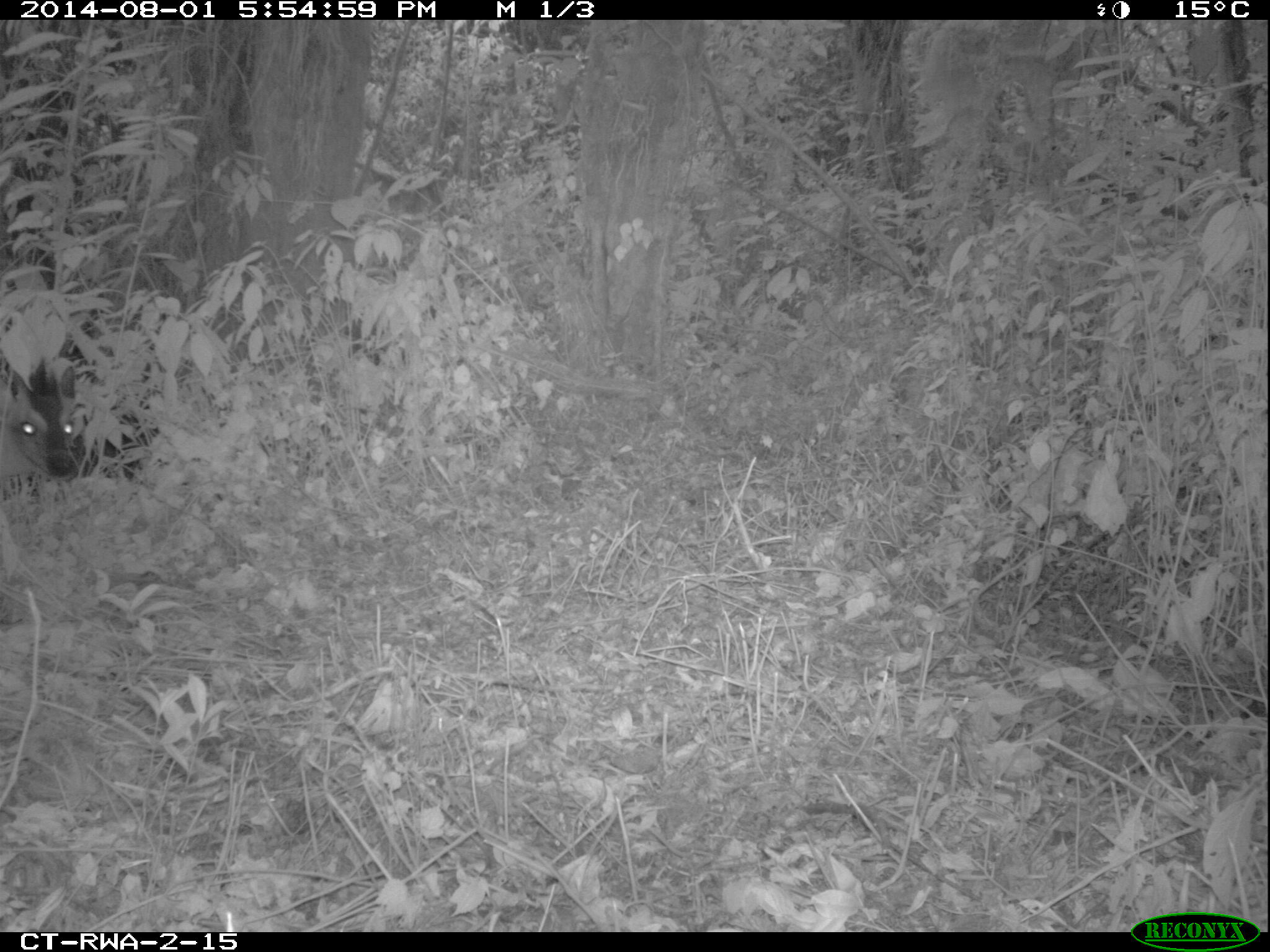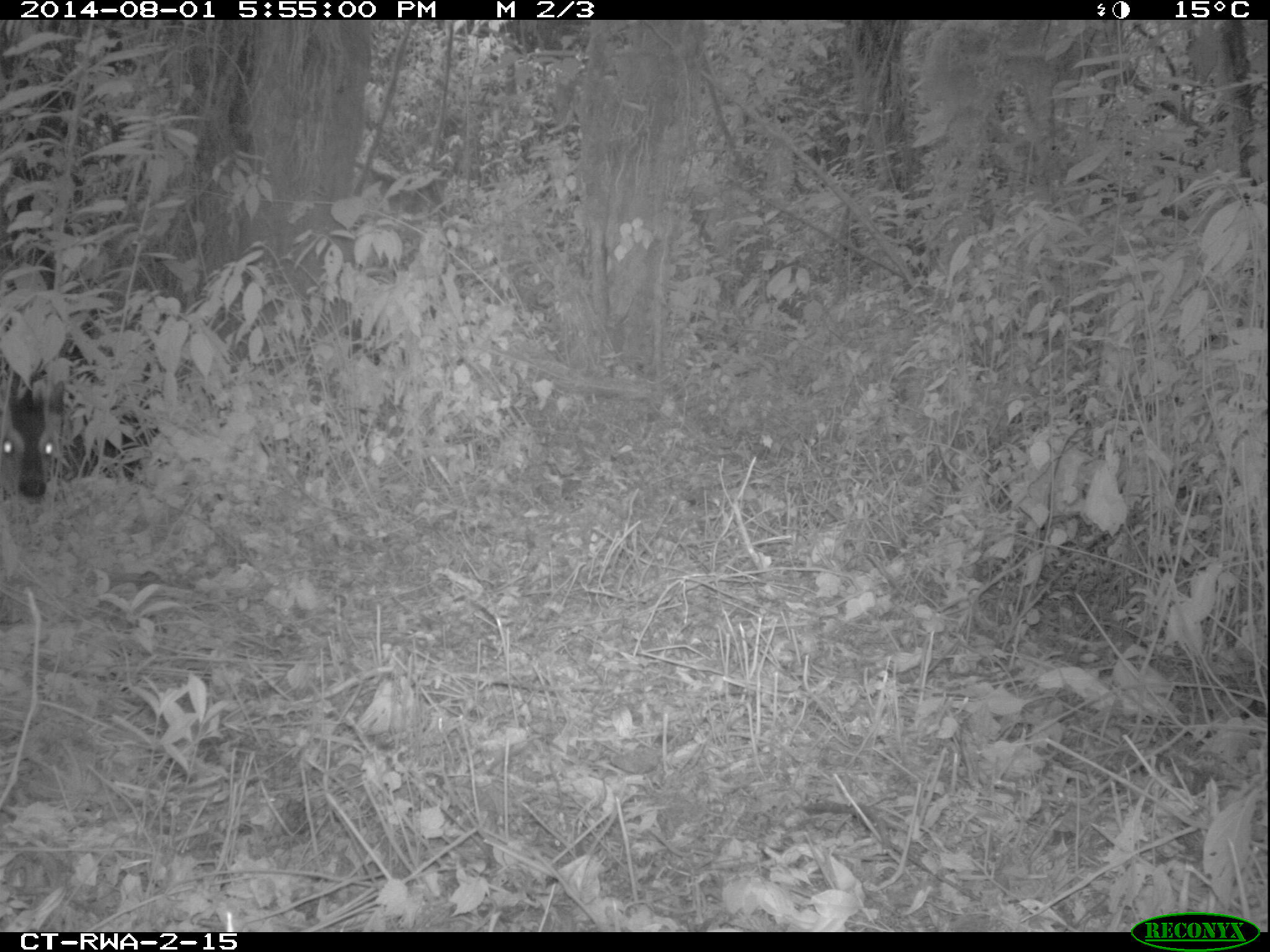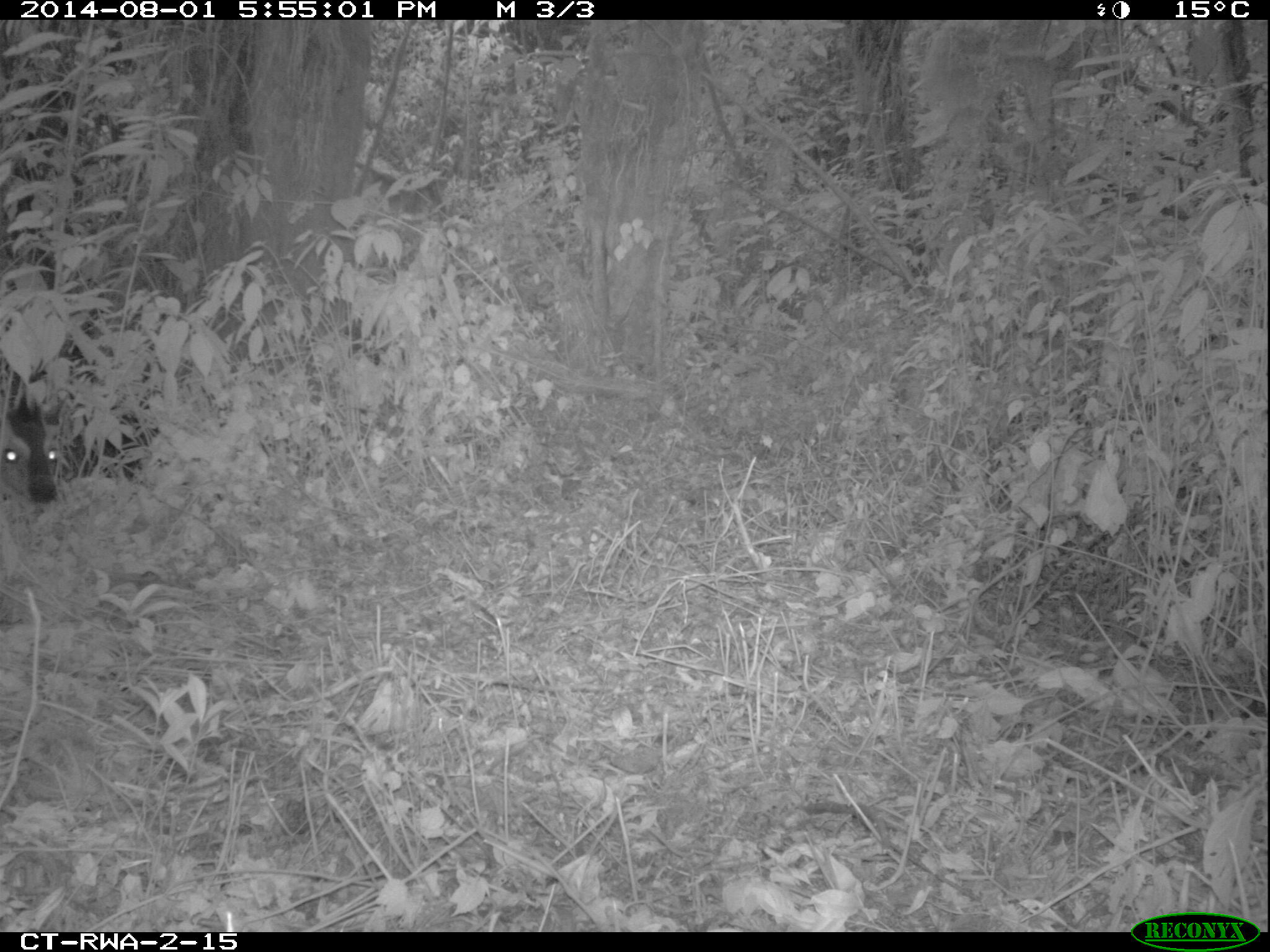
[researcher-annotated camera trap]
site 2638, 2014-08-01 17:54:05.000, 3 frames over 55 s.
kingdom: Animalia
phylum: Chordata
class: Mammalia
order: Artiodactyla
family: Bovidae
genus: Cephalophus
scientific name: Cephalophus nigrifrons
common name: black-fronted duiker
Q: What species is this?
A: Cephalophus nigrifrons (black-fronted duiker).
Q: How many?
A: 1.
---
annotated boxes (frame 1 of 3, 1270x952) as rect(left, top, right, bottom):
cephalophus nigrifrons: rect(0, 358, 80, 483)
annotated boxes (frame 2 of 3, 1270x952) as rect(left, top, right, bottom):
cephalophus nigrifrons: rect(0, 381, 65, 500)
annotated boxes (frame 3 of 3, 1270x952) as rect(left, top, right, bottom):
cephalophus nigrifrons: rect(0, 394, 65, 511)